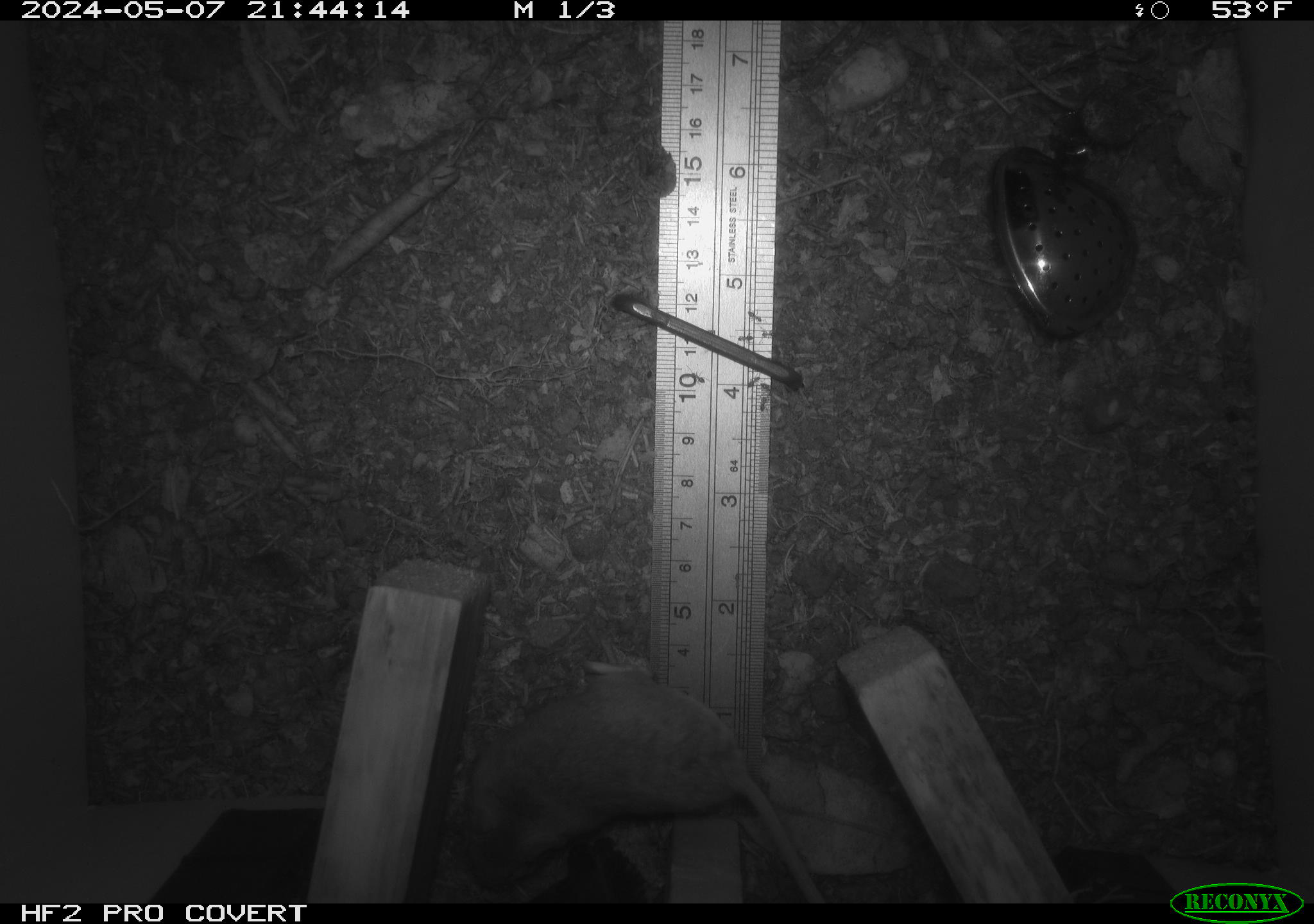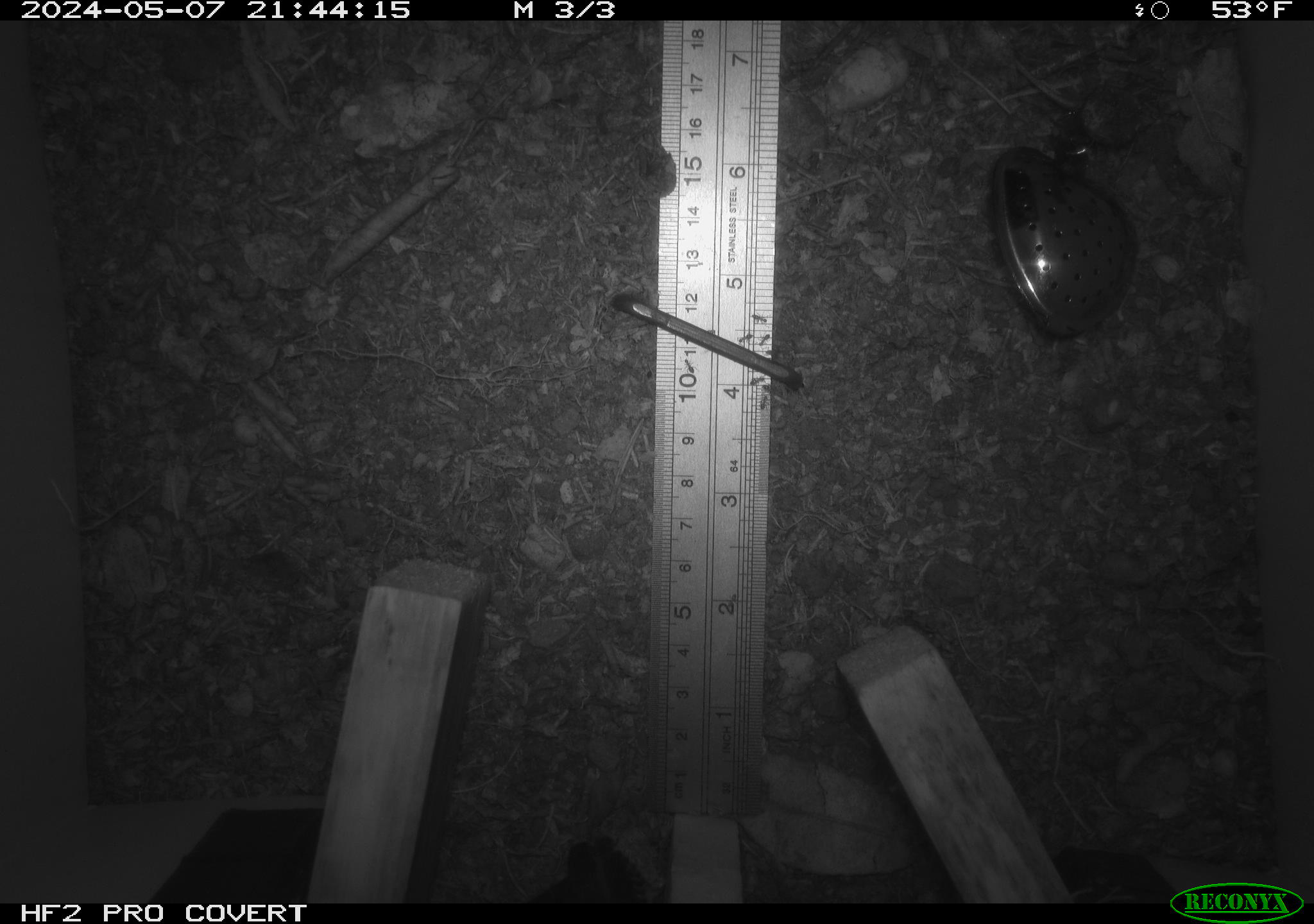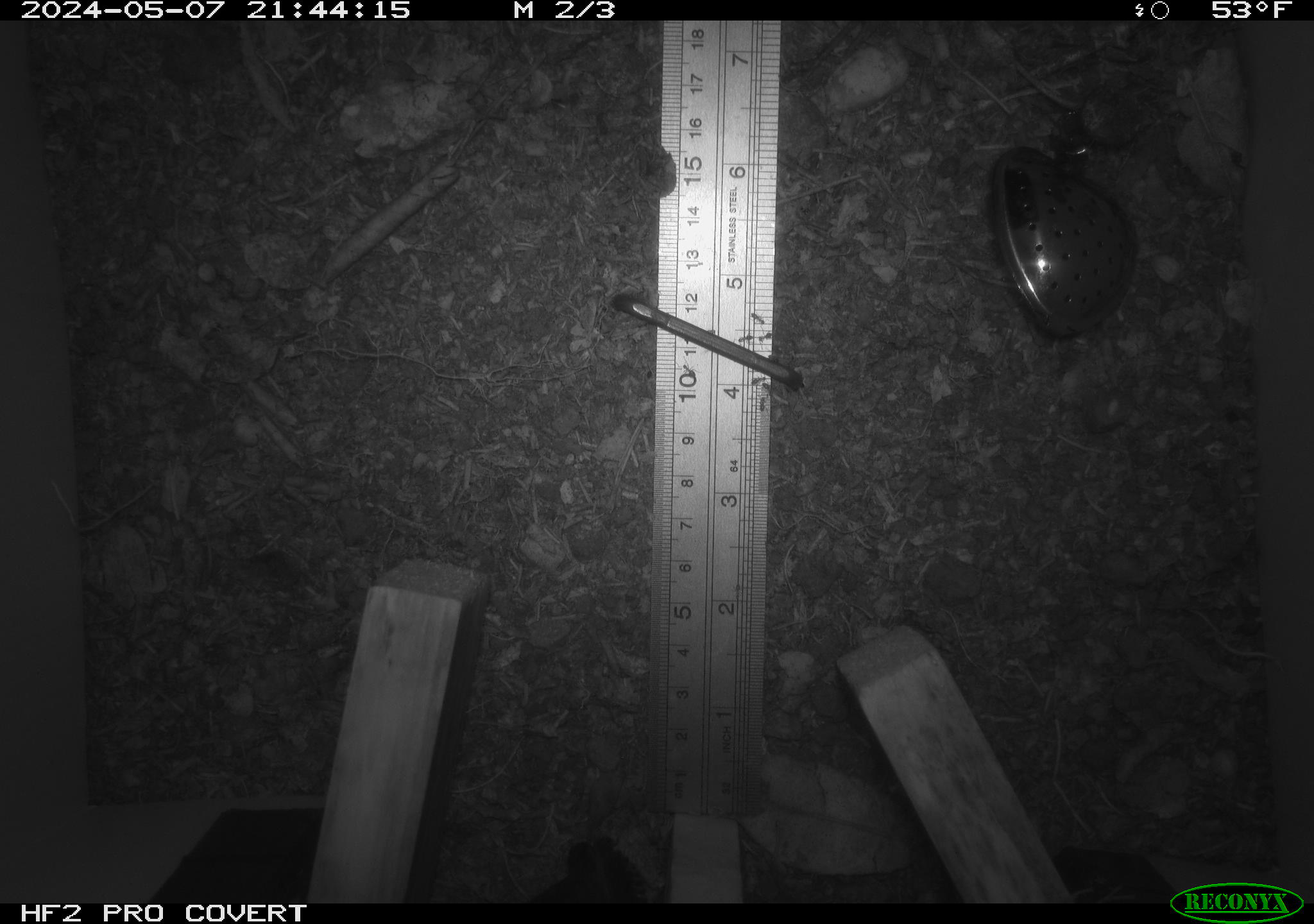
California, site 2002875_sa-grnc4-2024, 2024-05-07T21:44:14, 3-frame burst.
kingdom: Animalia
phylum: Chordata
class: Mammalia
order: Rodentia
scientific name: Rodentia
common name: rodent